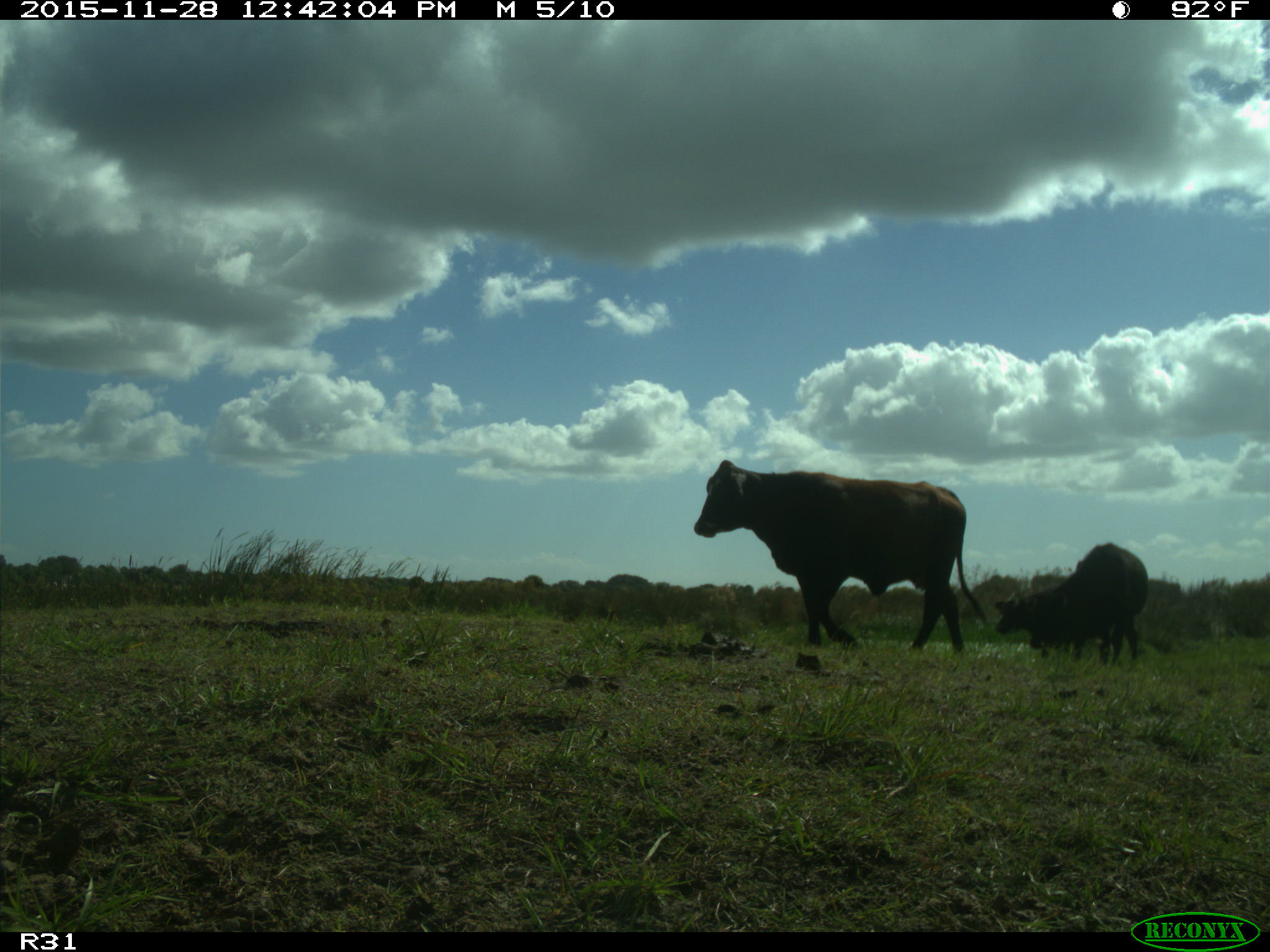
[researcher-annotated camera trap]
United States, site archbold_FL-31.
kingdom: Animalia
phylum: Chordata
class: Mammalia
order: Artiodactyla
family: Bovidae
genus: Bos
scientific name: Bos taurus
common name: domestic cow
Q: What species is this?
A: Bos taurus (domestic cow).